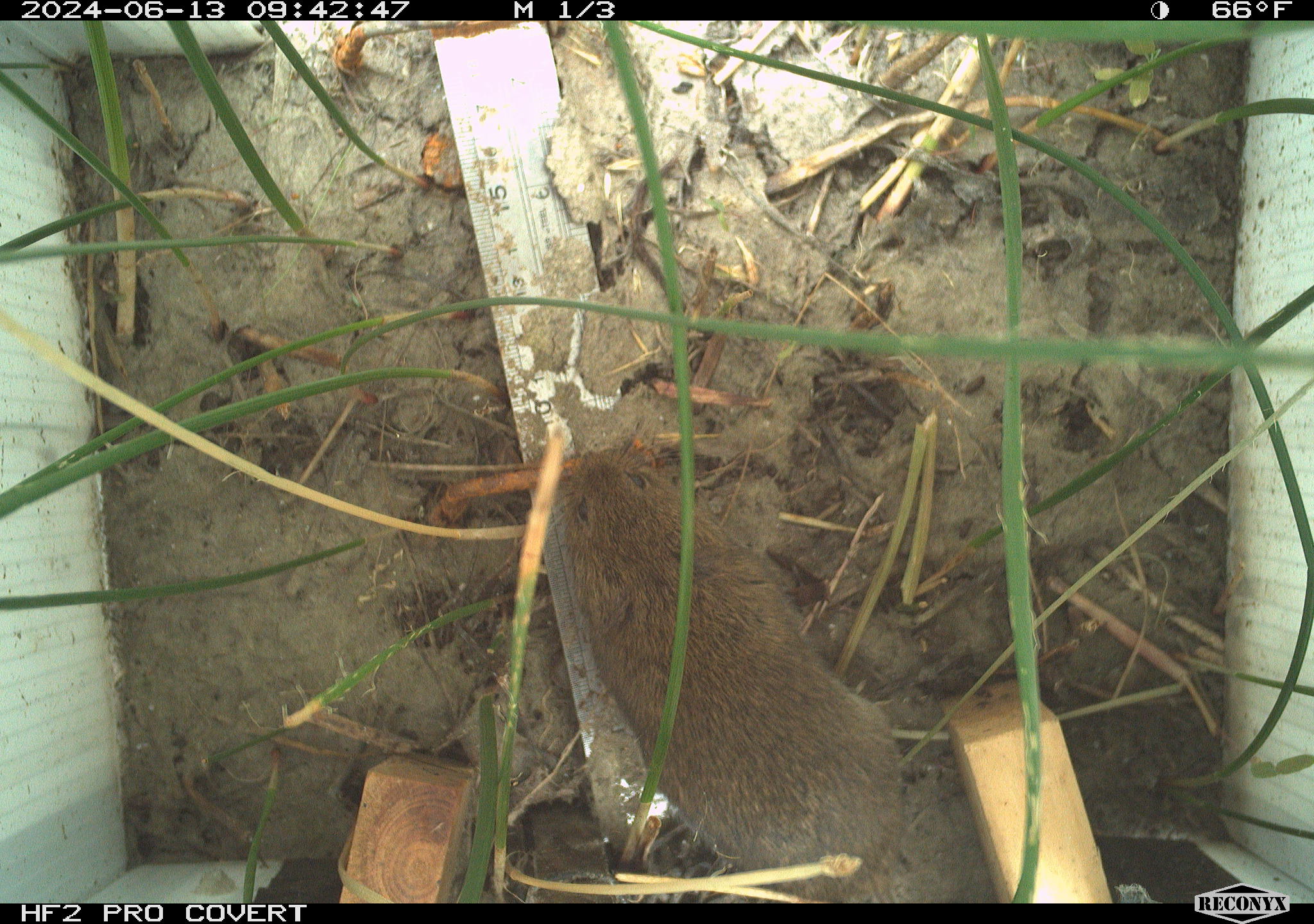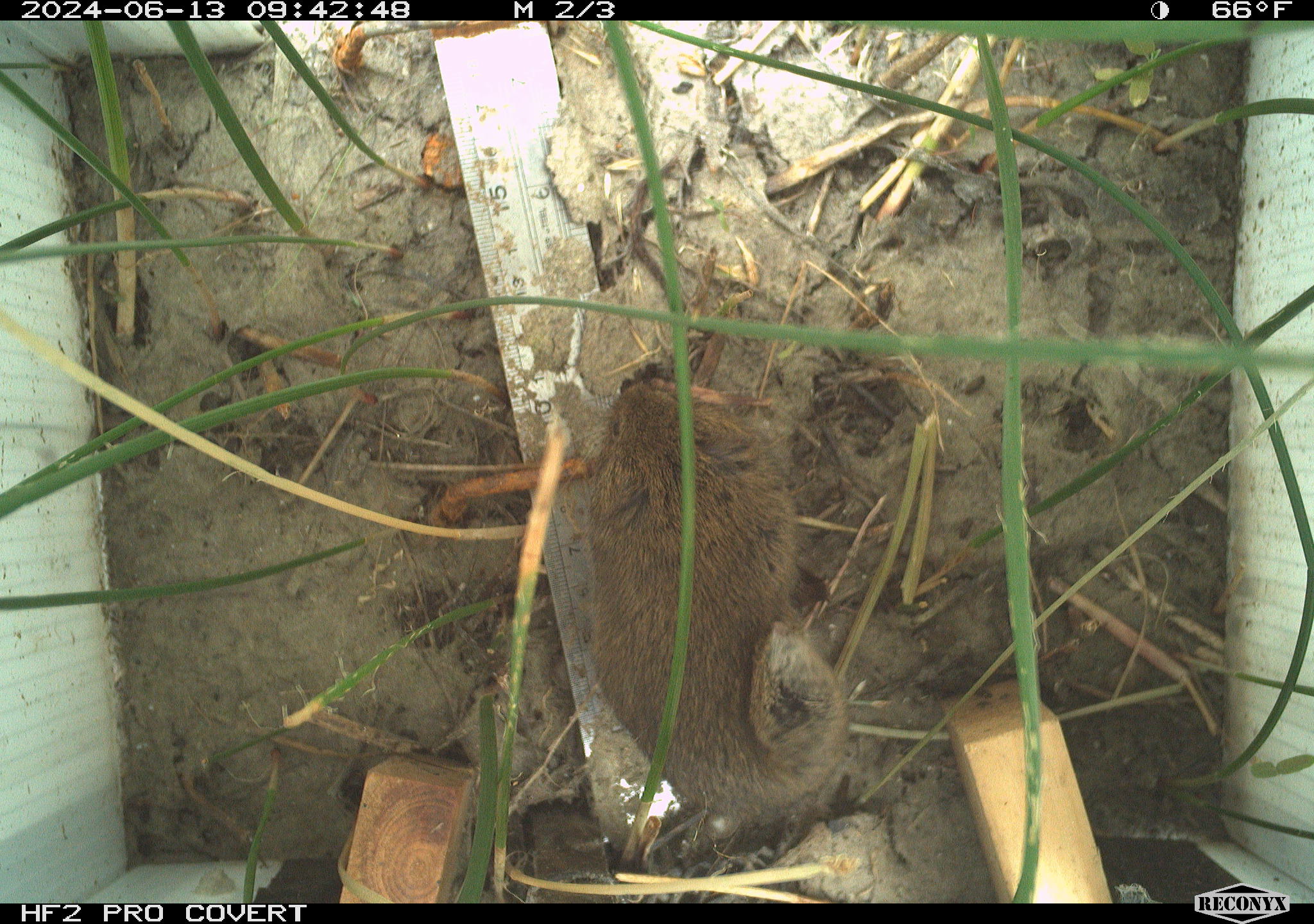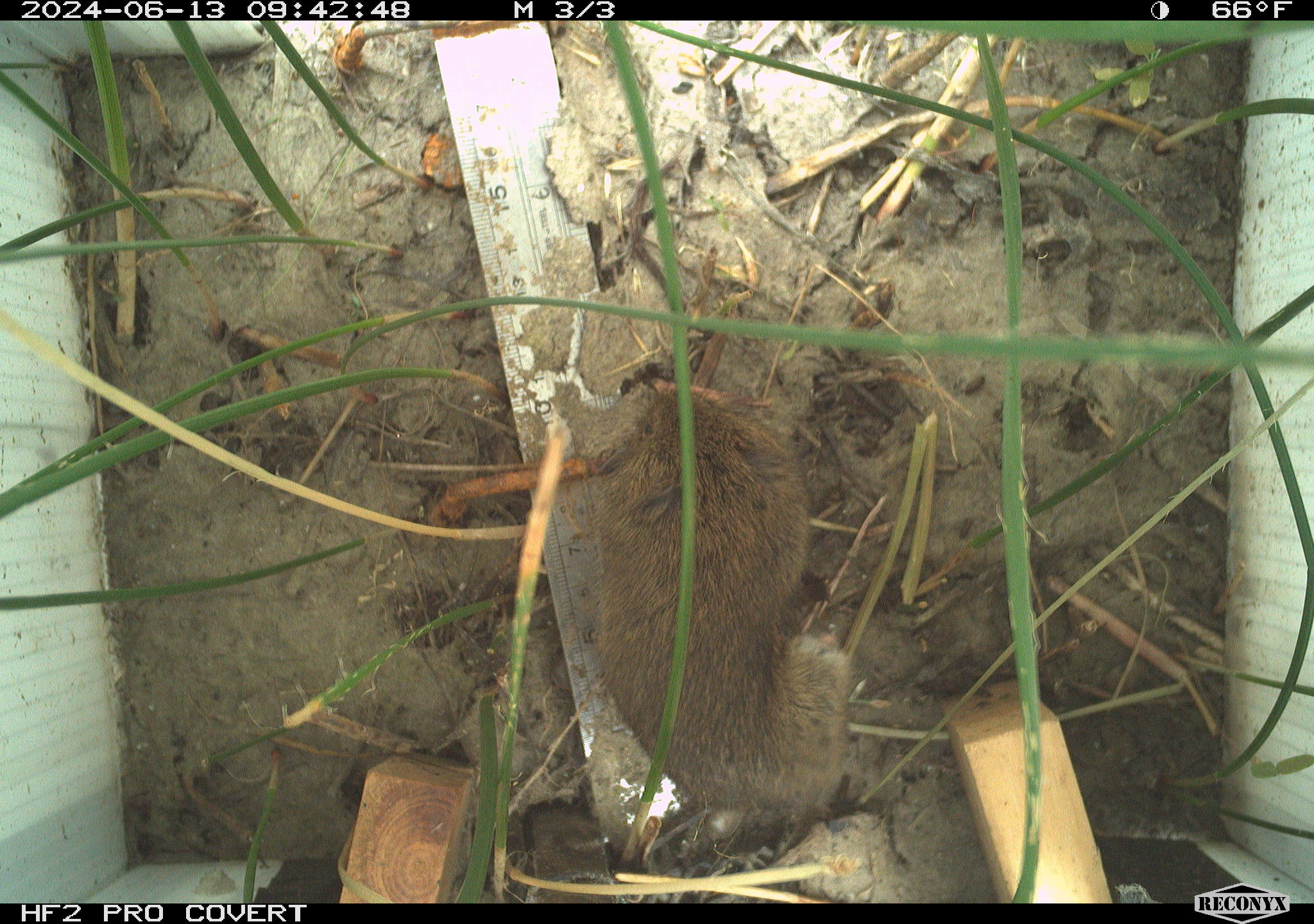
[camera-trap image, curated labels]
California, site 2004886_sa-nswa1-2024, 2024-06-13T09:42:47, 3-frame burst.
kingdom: Animalia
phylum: Chordata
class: Mammalia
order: Rodentia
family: Cricetidae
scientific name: Arvicolinae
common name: voles, lemmings, and muskrats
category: arvicolinae subfamily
Arvicolinae subfamily (voles, lemmings, and muskrats) (Arvicolinae).